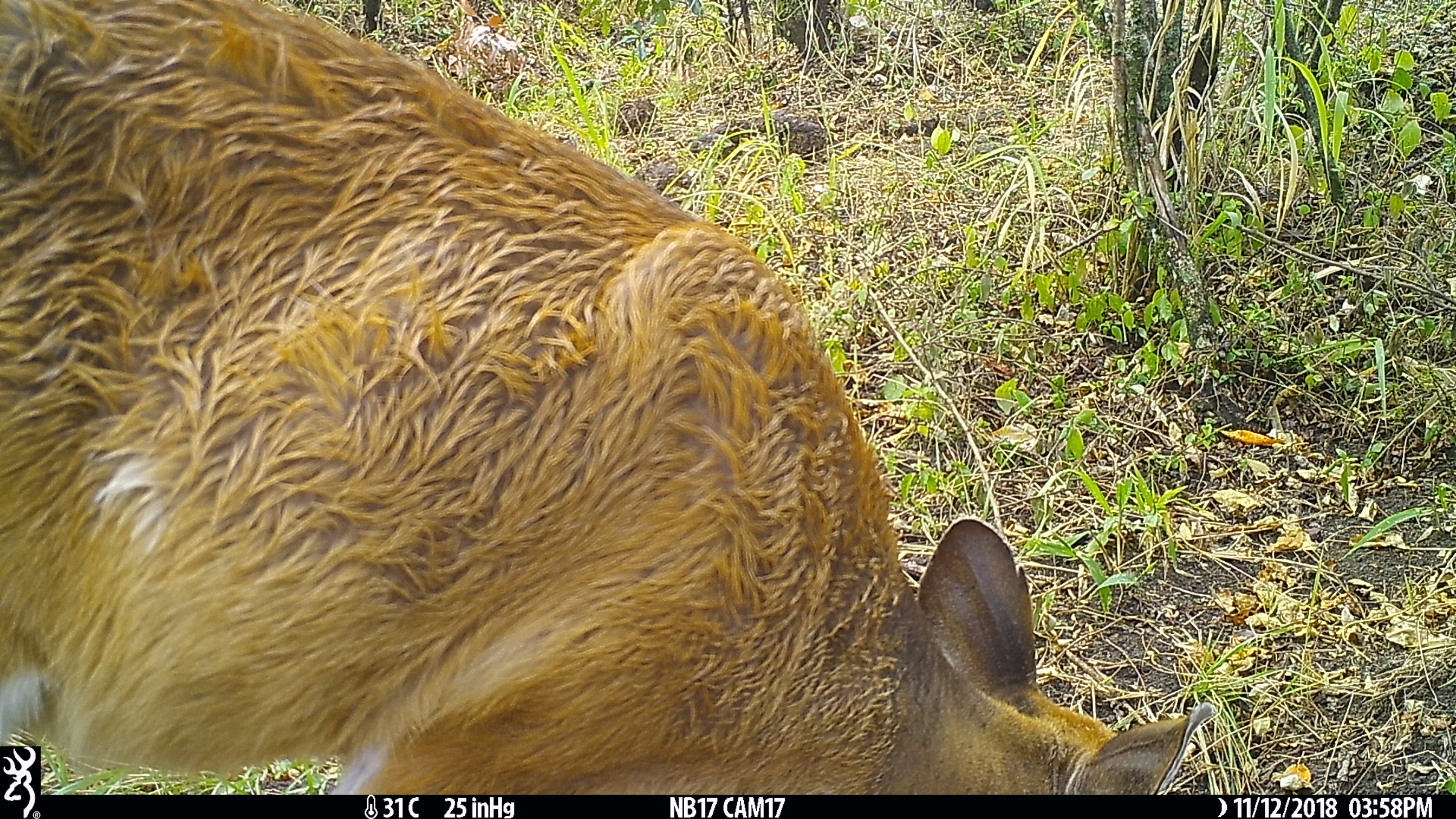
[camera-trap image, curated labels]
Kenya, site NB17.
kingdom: Animalia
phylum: Chordata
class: Mammalia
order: Artiodactyla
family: Bovidae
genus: Tragelaphus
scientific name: Tragelaphus scriptus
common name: bushbuck